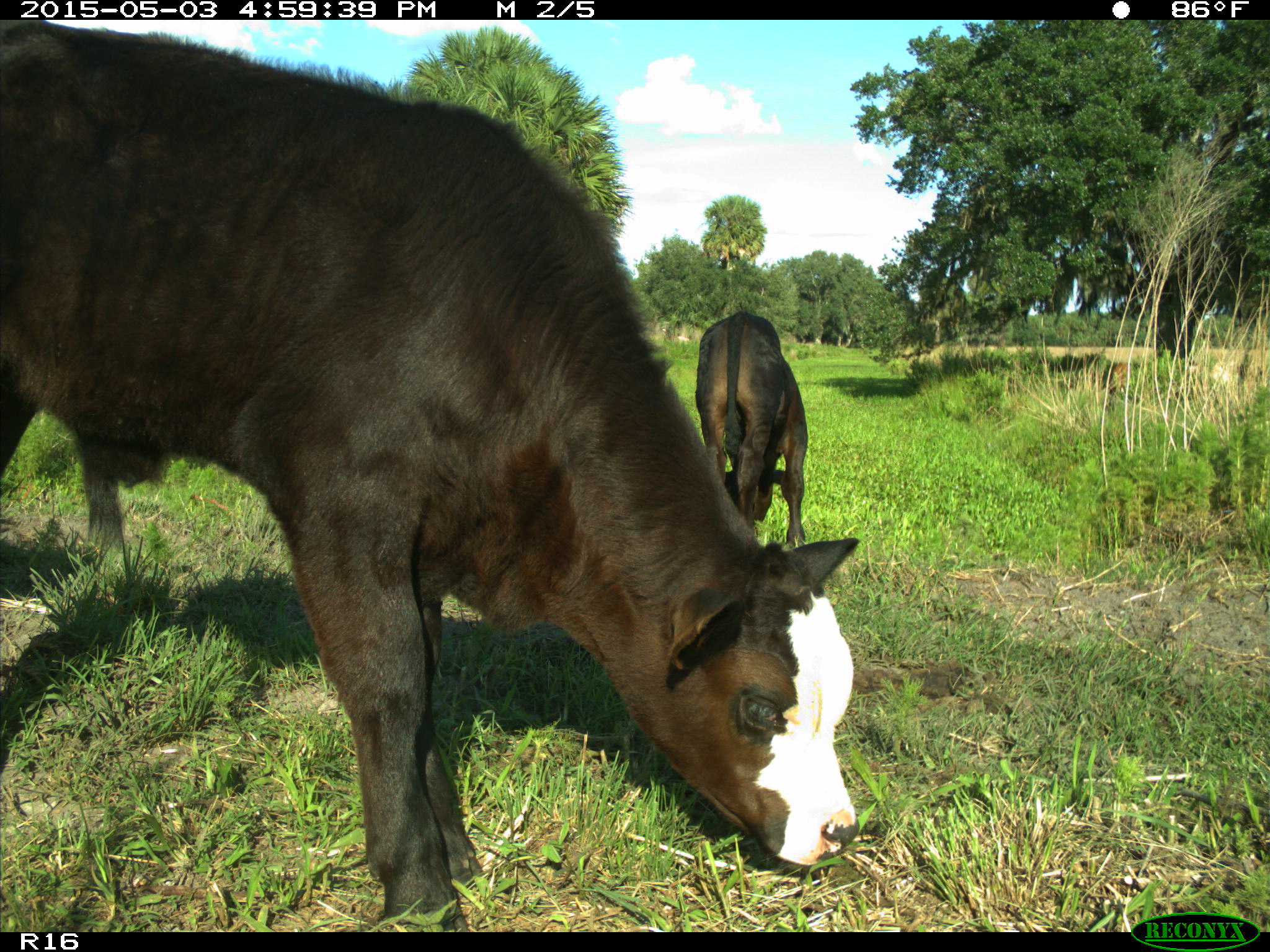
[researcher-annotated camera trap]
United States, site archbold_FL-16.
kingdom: Animalia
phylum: Chordata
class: Mammalia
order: Artiodactyla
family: Bovidae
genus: Bos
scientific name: Bos taurus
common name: domestic cow